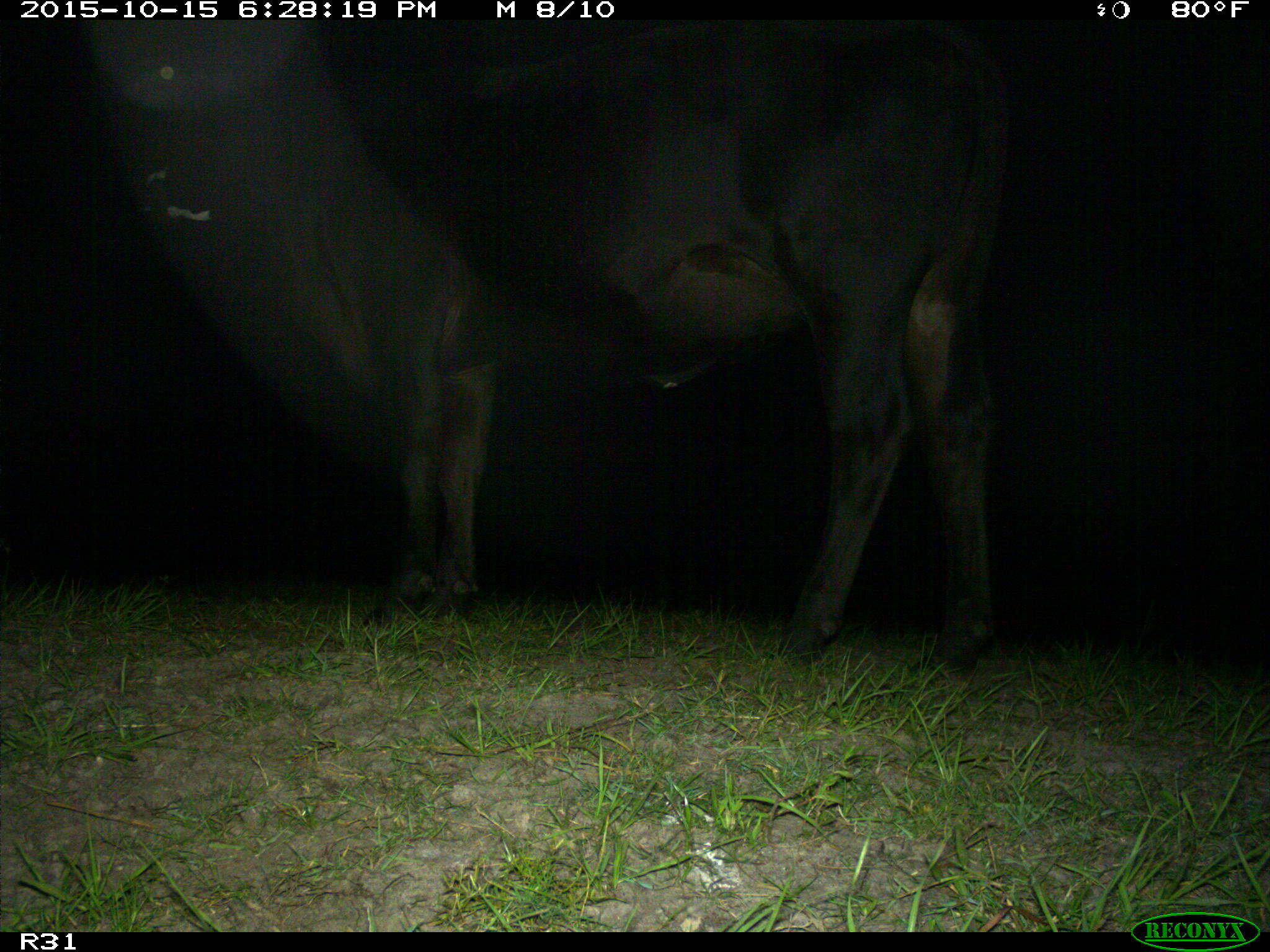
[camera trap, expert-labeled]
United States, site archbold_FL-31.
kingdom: Animalia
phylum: Chordata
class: Mammalia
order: Artiodactyla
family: Bovidae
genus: Bos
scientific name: Bos taurus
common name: domestic cow